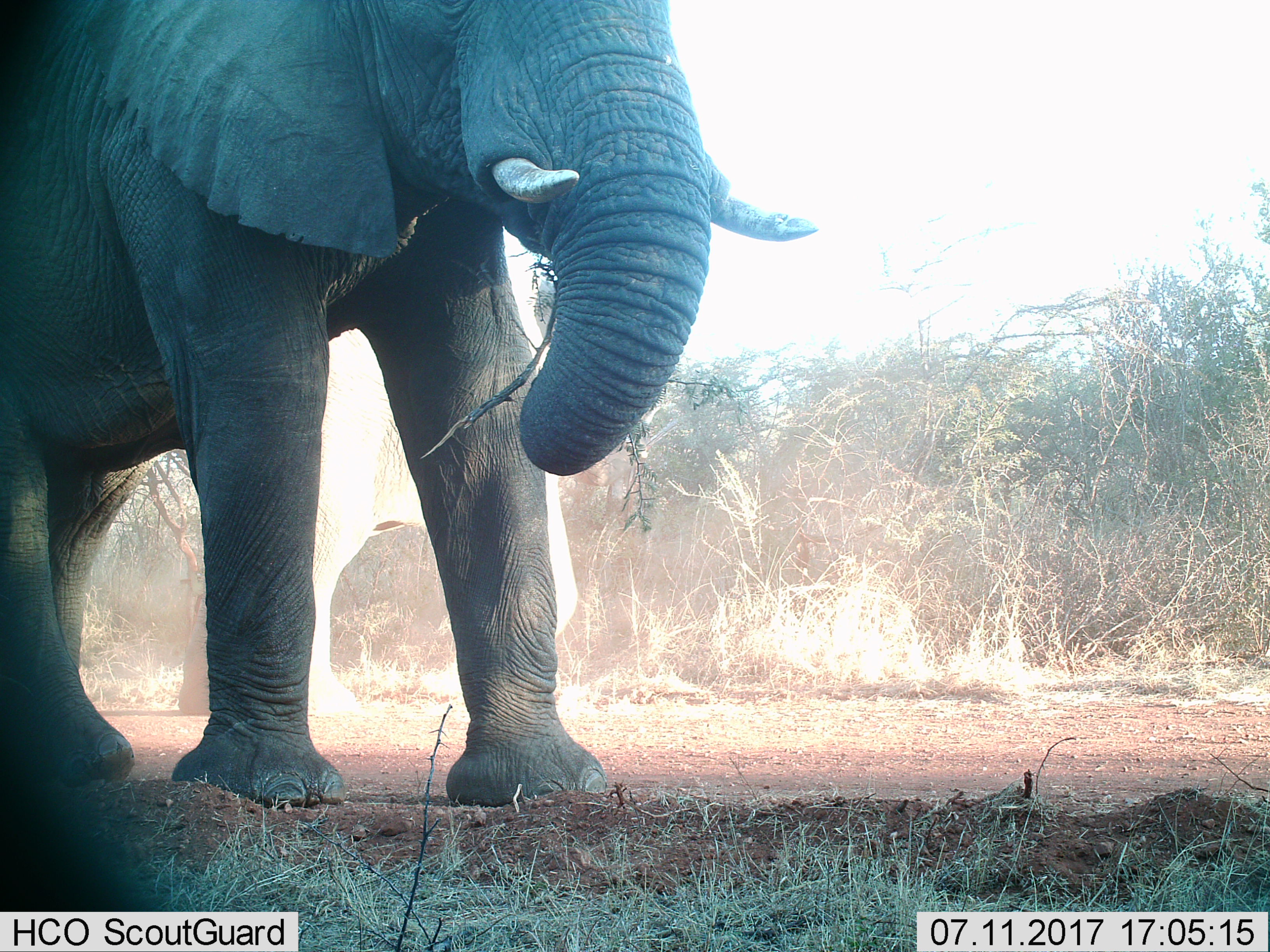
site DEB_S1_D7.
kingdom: Animalia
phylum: Chordata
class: Mammalia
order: Proboscidea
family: Elephantidae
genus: Loxodonta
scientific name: Loxodonta africana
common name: african bush elephant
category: elephant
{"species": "elephant (african bush elephant) (Loxodonta africana)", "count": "2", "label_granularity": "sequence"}